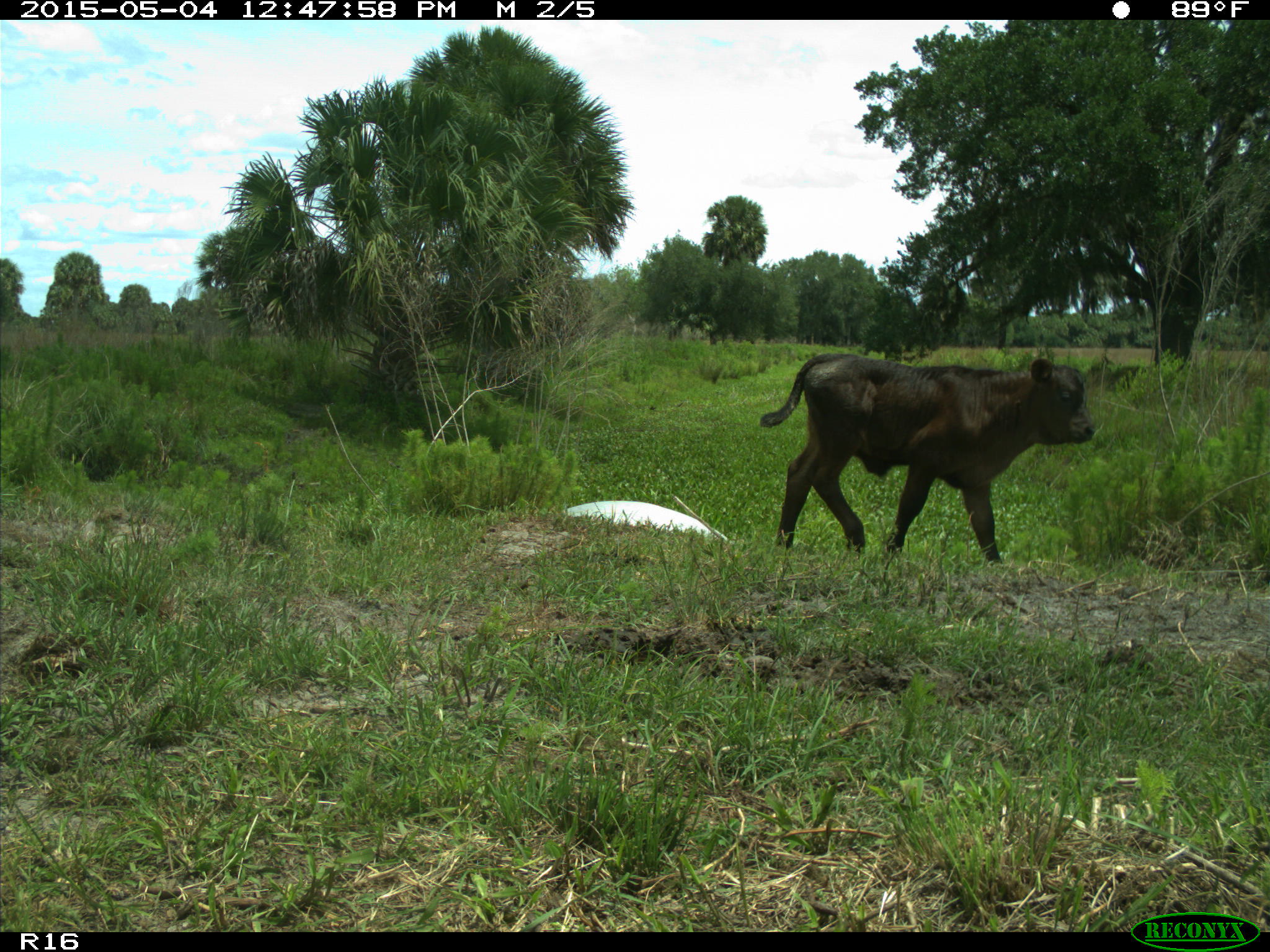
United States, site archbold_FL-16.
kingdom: Animalia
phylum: Chordata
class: Mammalia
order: Artiodactyla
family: Bovidae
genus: Bos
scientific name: Bos taurus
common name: domestic cow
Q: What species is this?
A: Bos taurus (domestic cow).